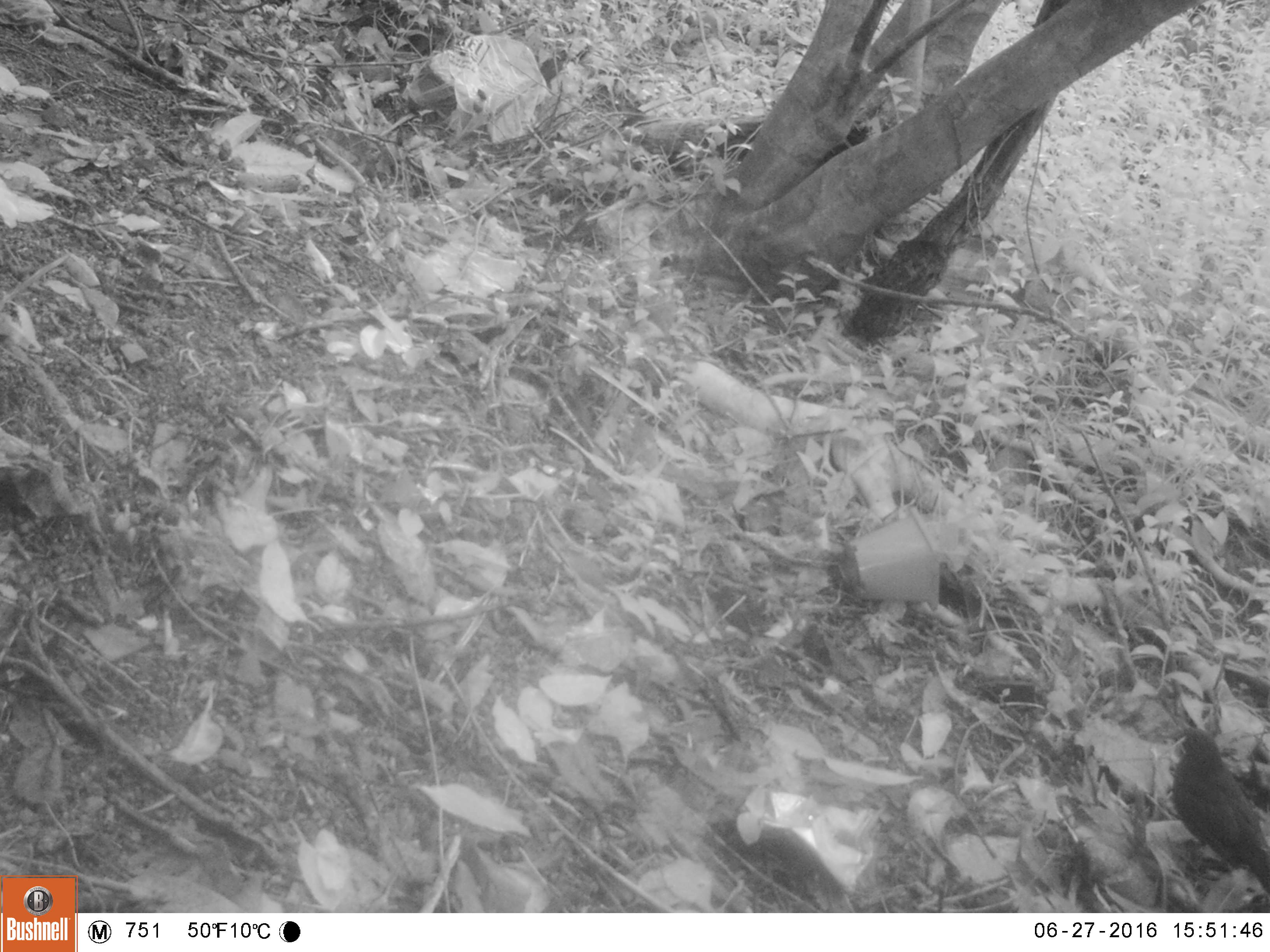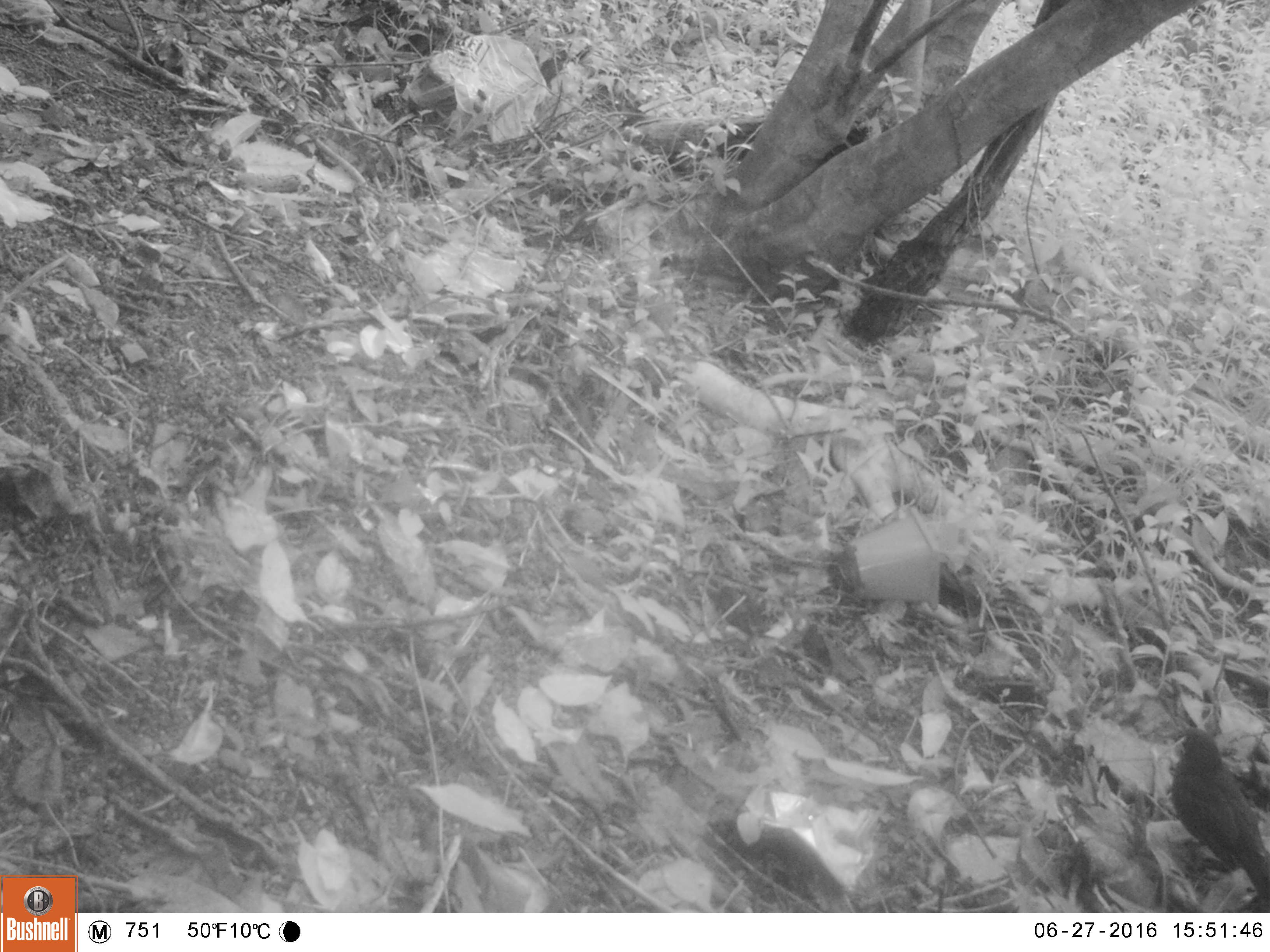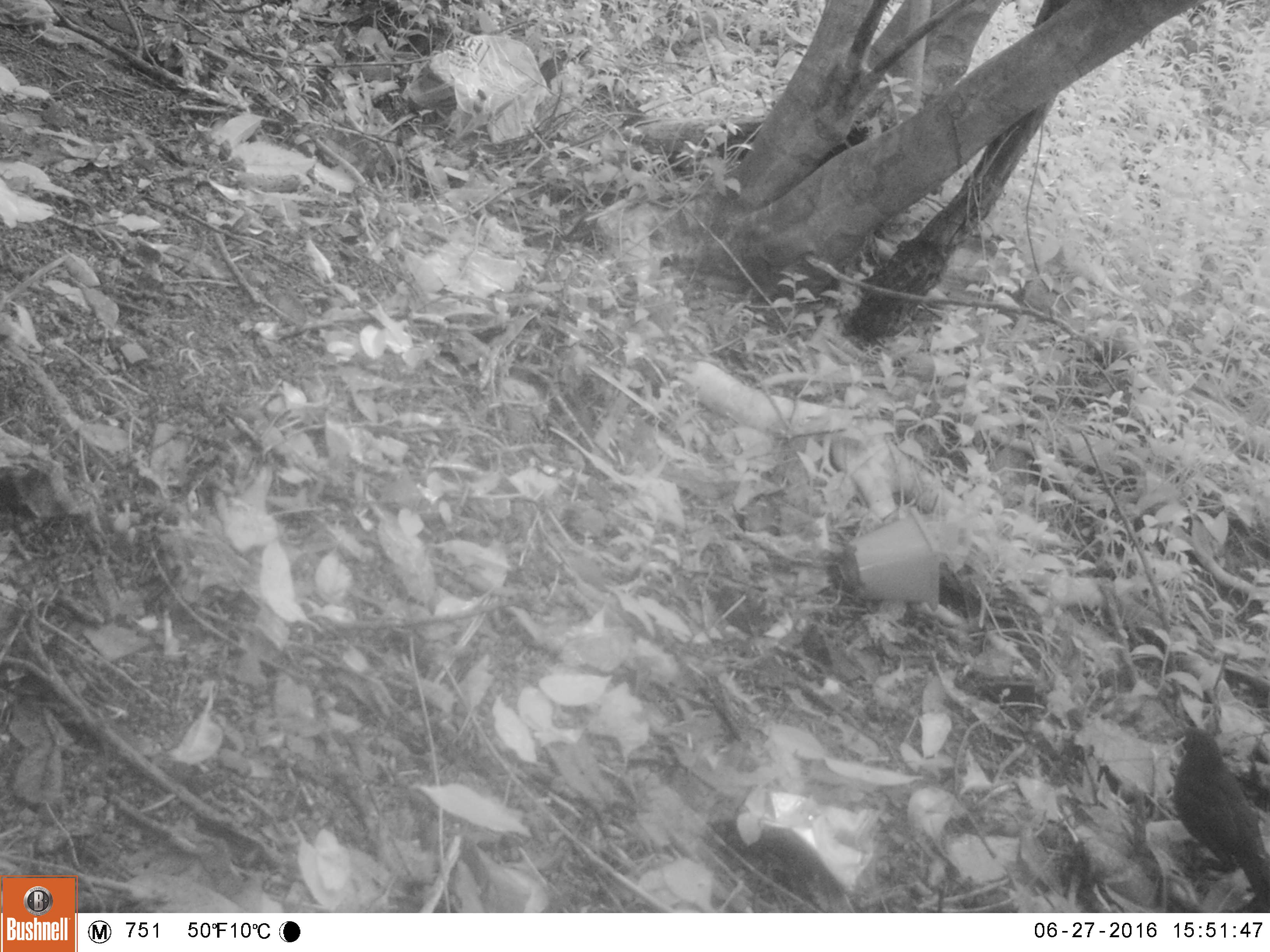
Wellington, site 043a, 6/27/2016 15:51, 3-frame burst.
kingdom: Animalia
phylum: Chordata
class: Aves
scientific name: Aves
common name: bird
Bird (Aves).